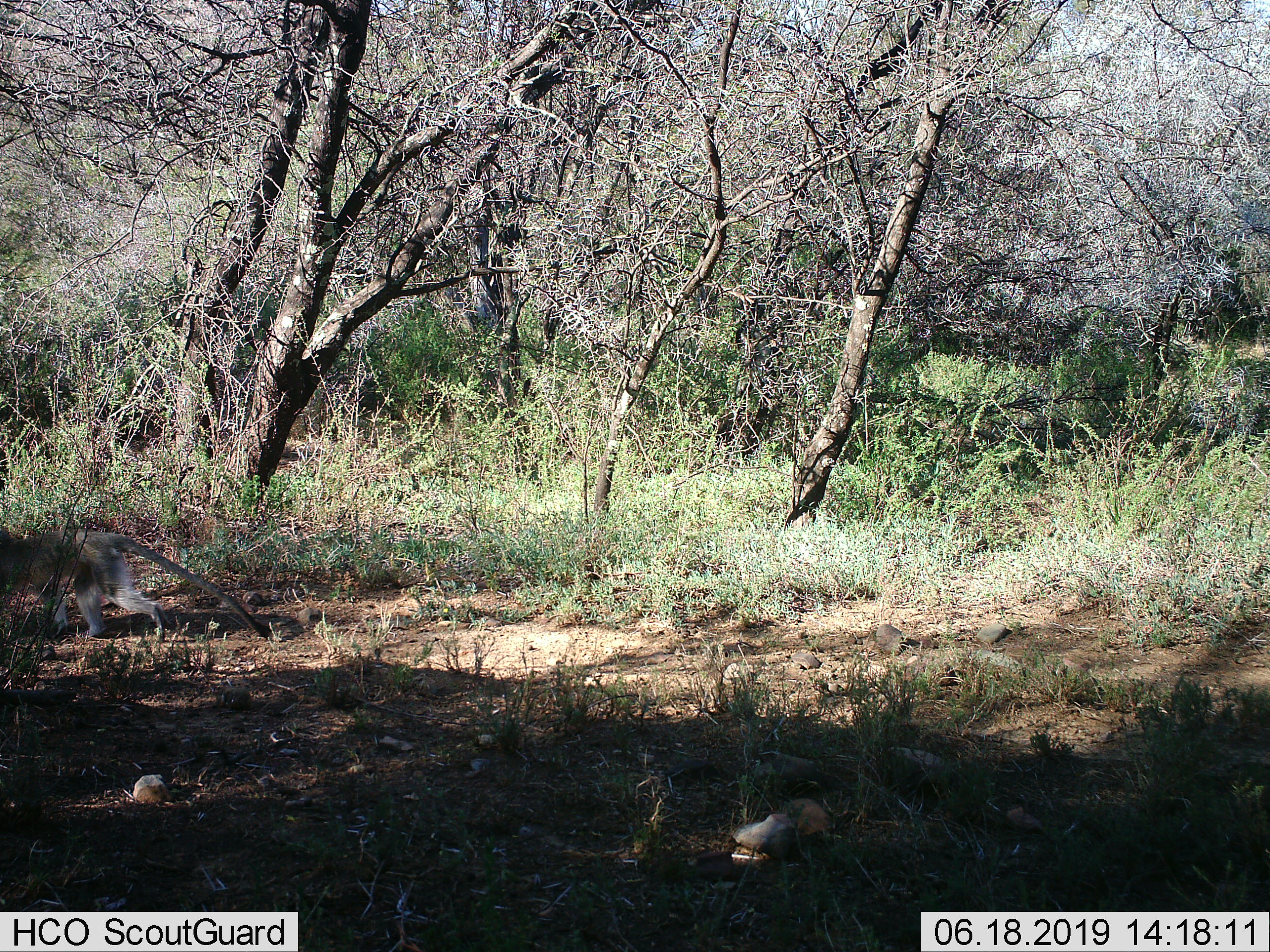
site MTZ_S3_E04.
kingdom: Animalia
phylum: Chordata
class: Mammalia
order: Primates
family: Cercopithecidae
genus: Chlorocebus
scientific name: Chlorocebus pygerythrus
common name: vervet monkey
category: monkeyvervet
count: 1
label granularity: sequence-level